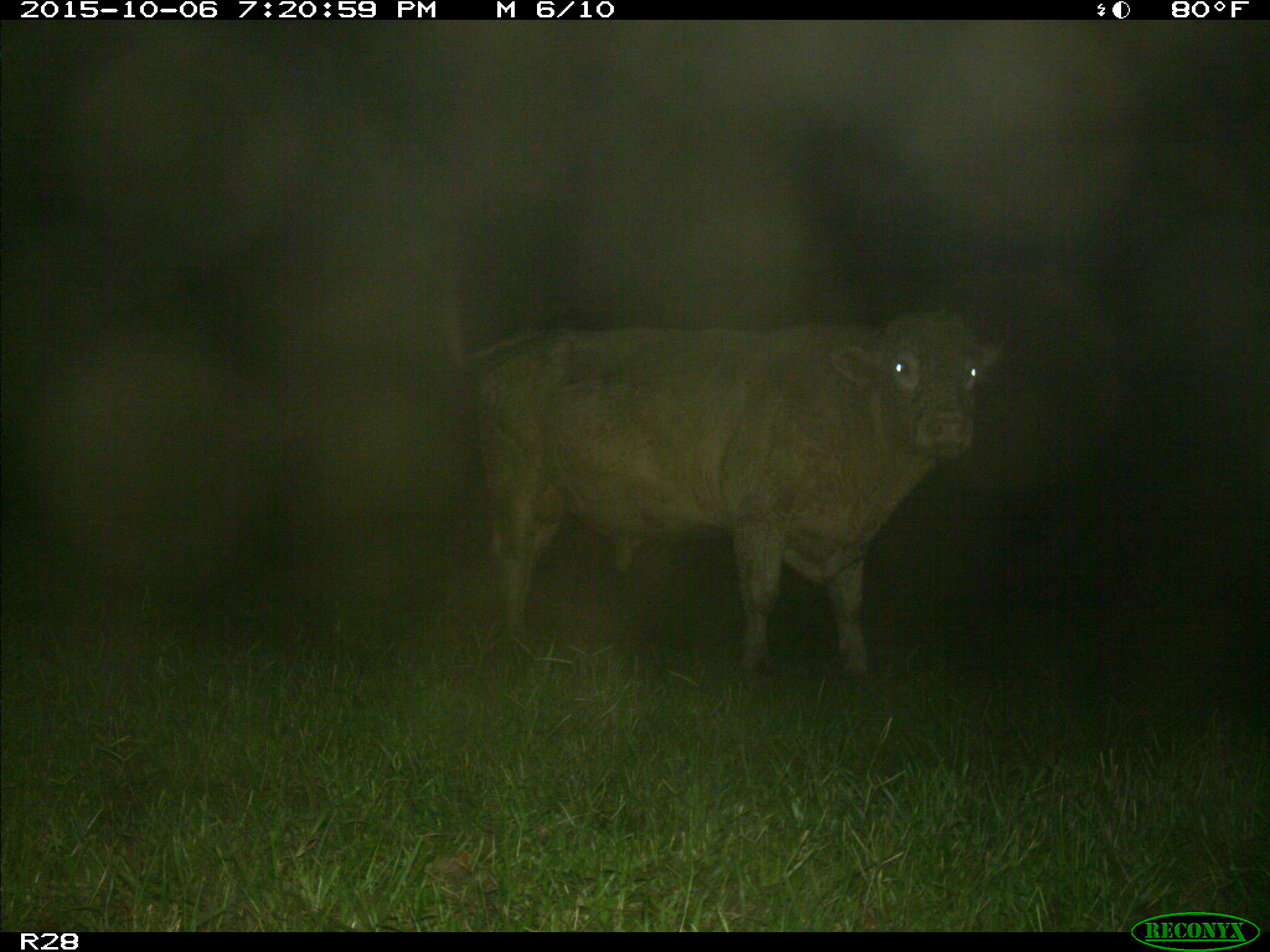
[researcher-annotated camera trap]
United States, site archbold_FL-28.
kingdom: Animalia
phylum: Chordata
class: Mammalia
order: Artiodactyla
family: Bovidae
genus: Bos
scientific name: Bos taurus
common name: domestic cow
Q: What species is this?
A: Bos taurus (domestic cow).